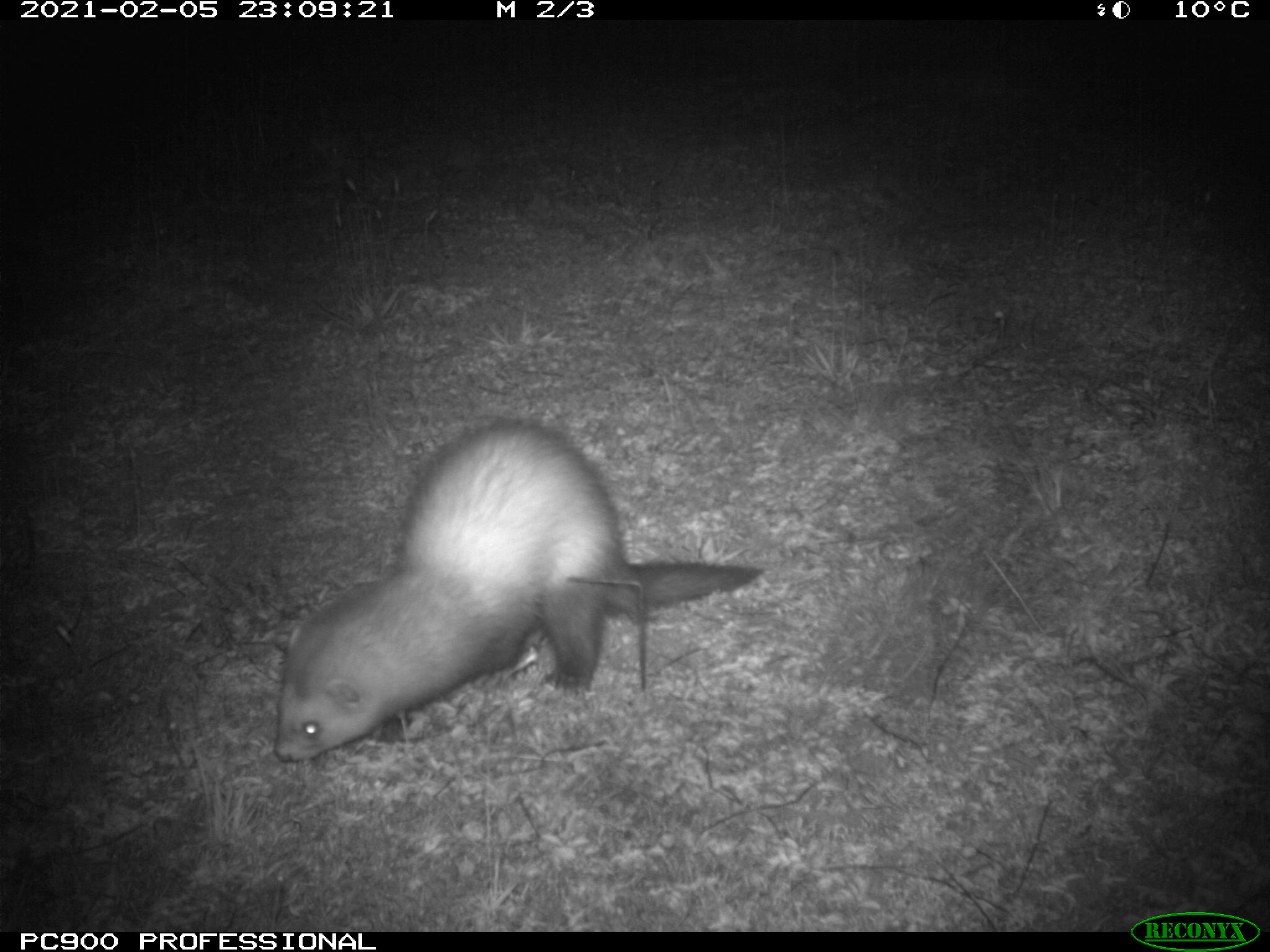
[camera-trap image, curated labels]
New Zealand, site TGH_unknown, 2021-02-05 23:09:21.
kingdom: Animalia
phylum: Chordata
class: Mammalia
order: Carnivora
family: Mustelidae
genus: Mustela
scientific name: Mustela furo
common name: ferret